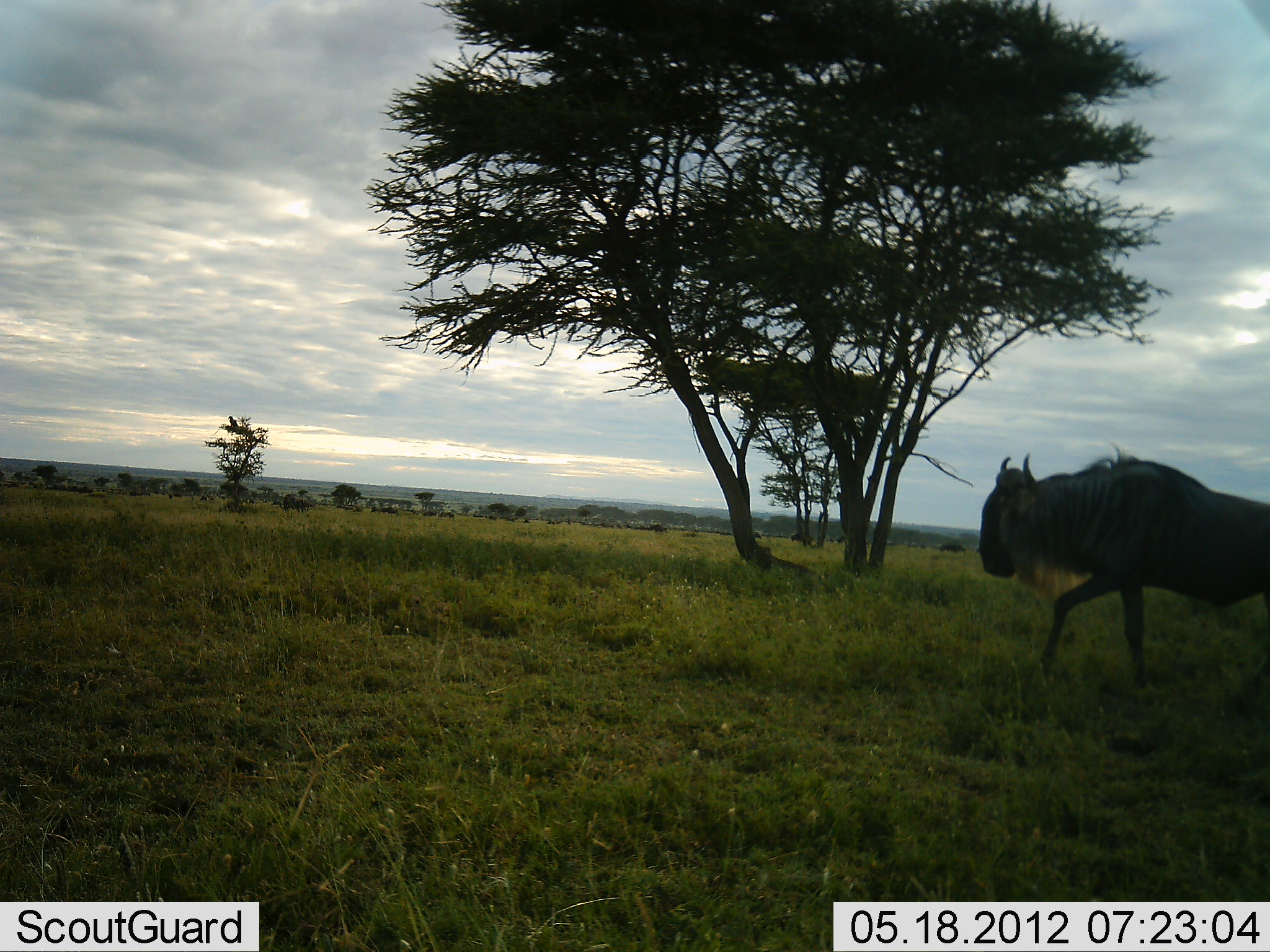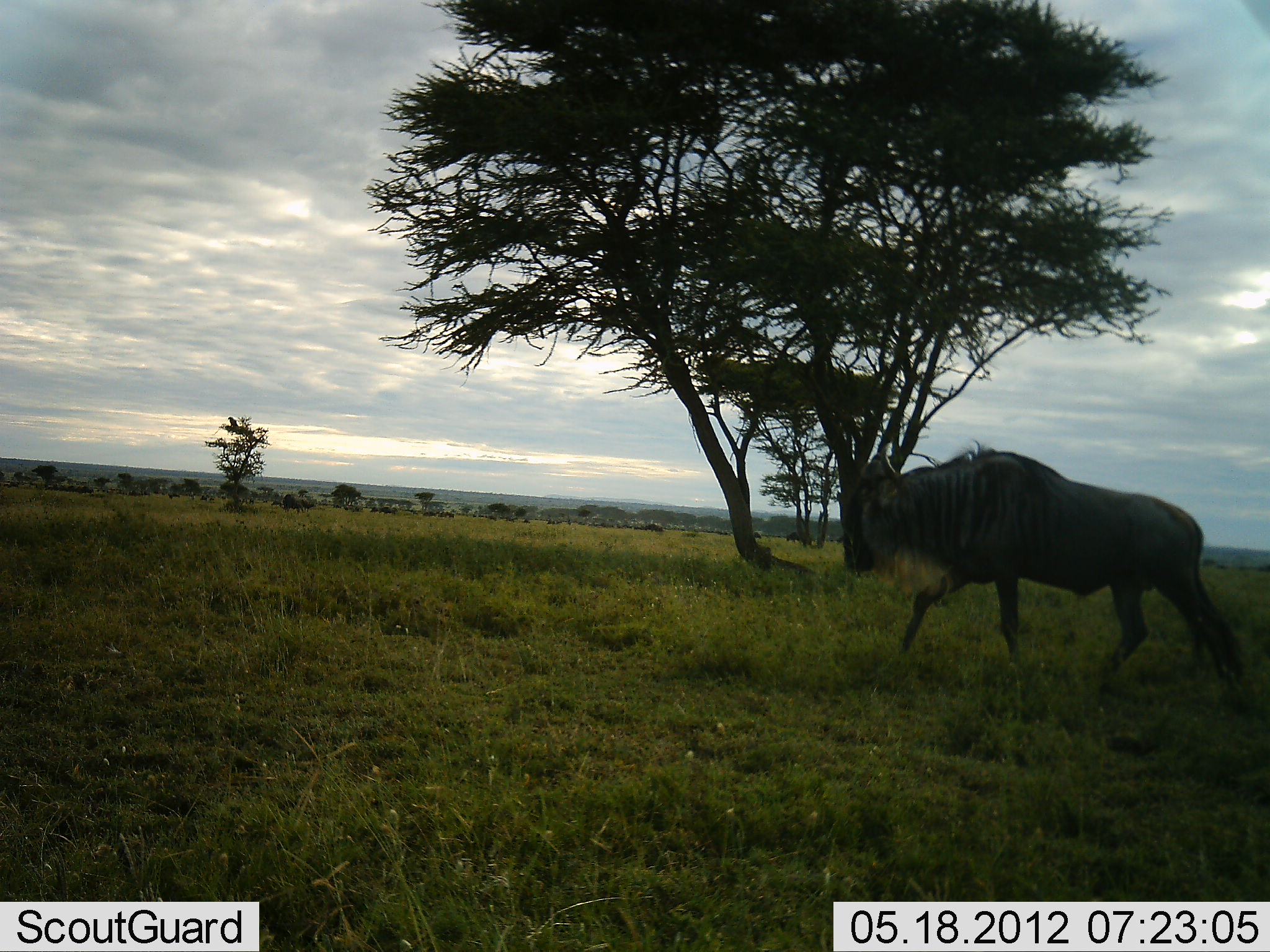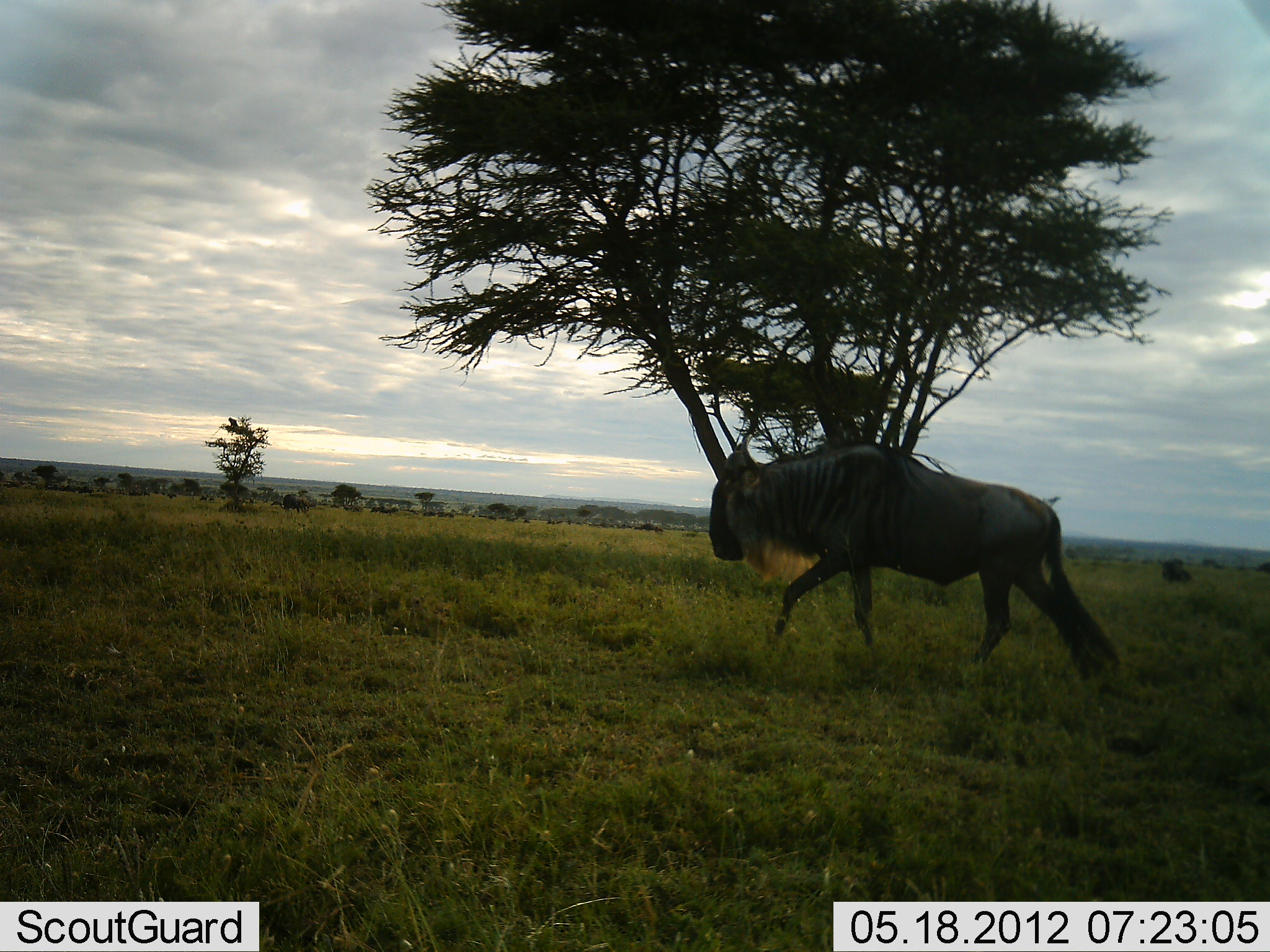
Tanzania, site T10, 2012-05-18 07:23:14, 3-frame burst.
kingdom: Animalia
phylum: Chordata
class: Mammalia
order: Artiodactyla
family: Bovidae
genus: Connochaetes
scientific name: Connochaetes taurinus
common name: blue wildebeest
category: wildebeest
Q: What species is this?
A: Wildebeest (blue wildebeest) (Connochaetes taurinus).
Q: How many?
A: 1.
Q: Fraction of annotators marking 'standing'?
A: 20%.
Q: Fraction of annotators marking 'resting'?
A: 0%.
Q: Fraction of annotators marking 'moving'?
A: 100%.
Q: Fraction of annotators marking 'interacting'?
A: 0%.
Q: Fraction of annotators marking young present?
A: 0%.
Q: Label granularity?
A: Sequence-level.